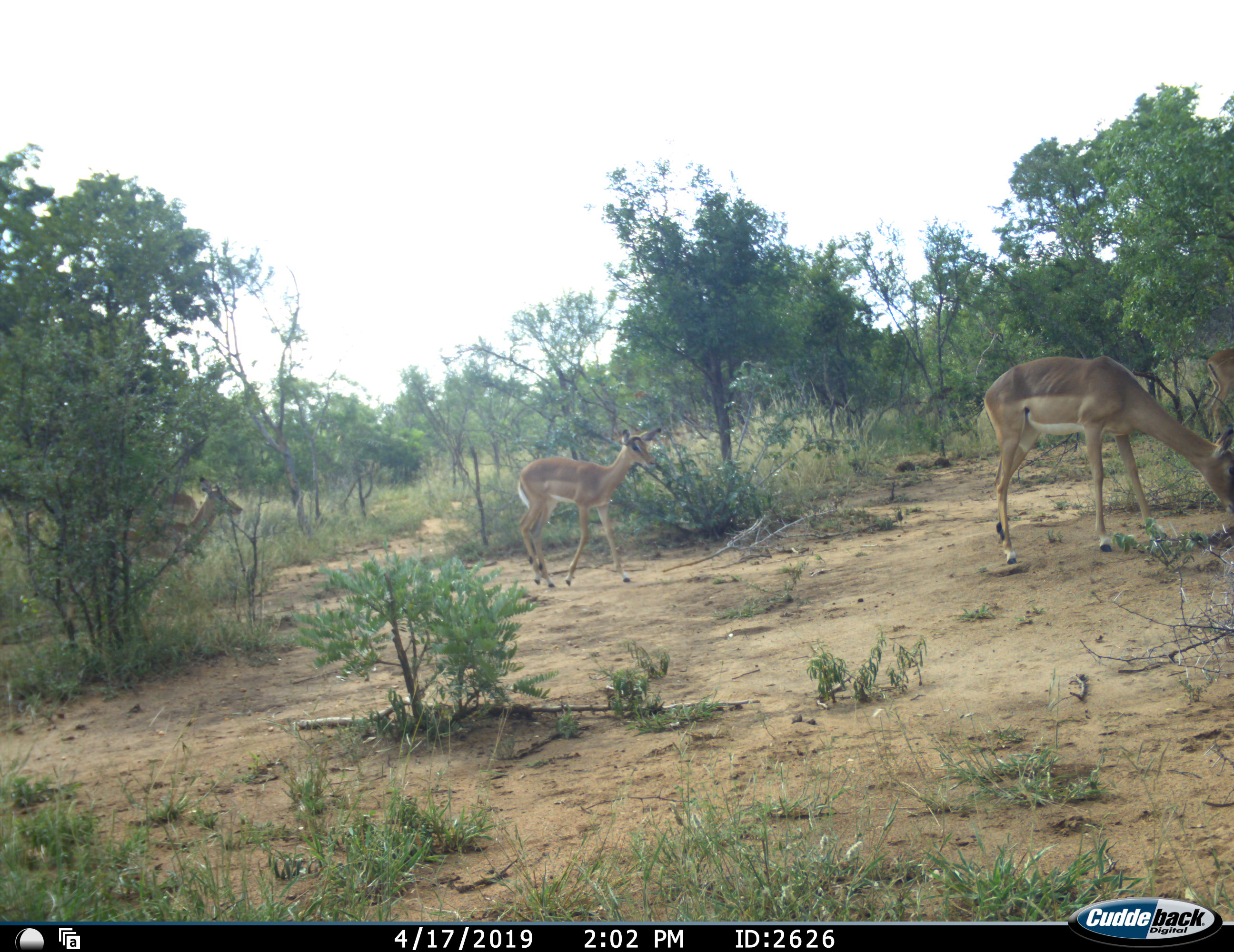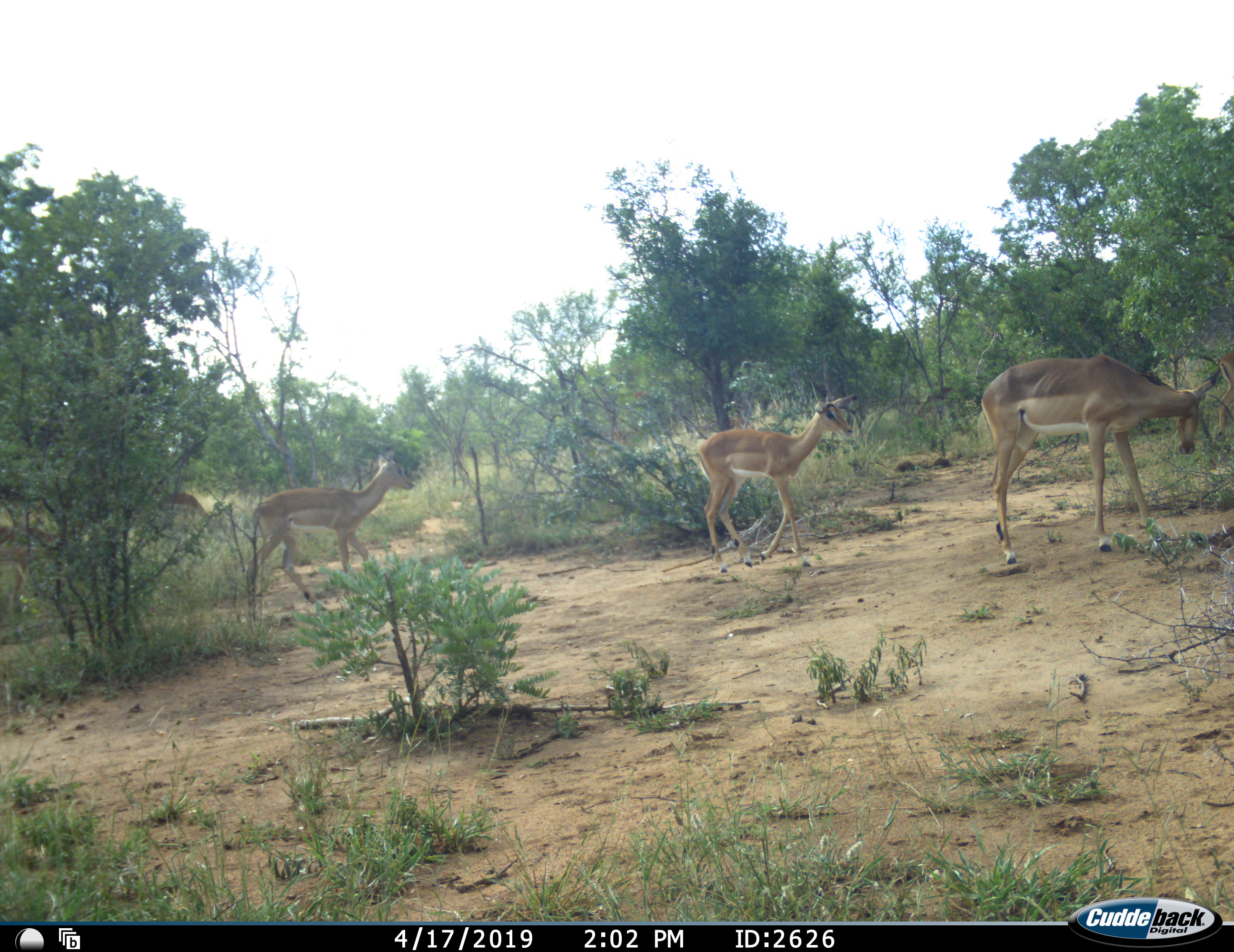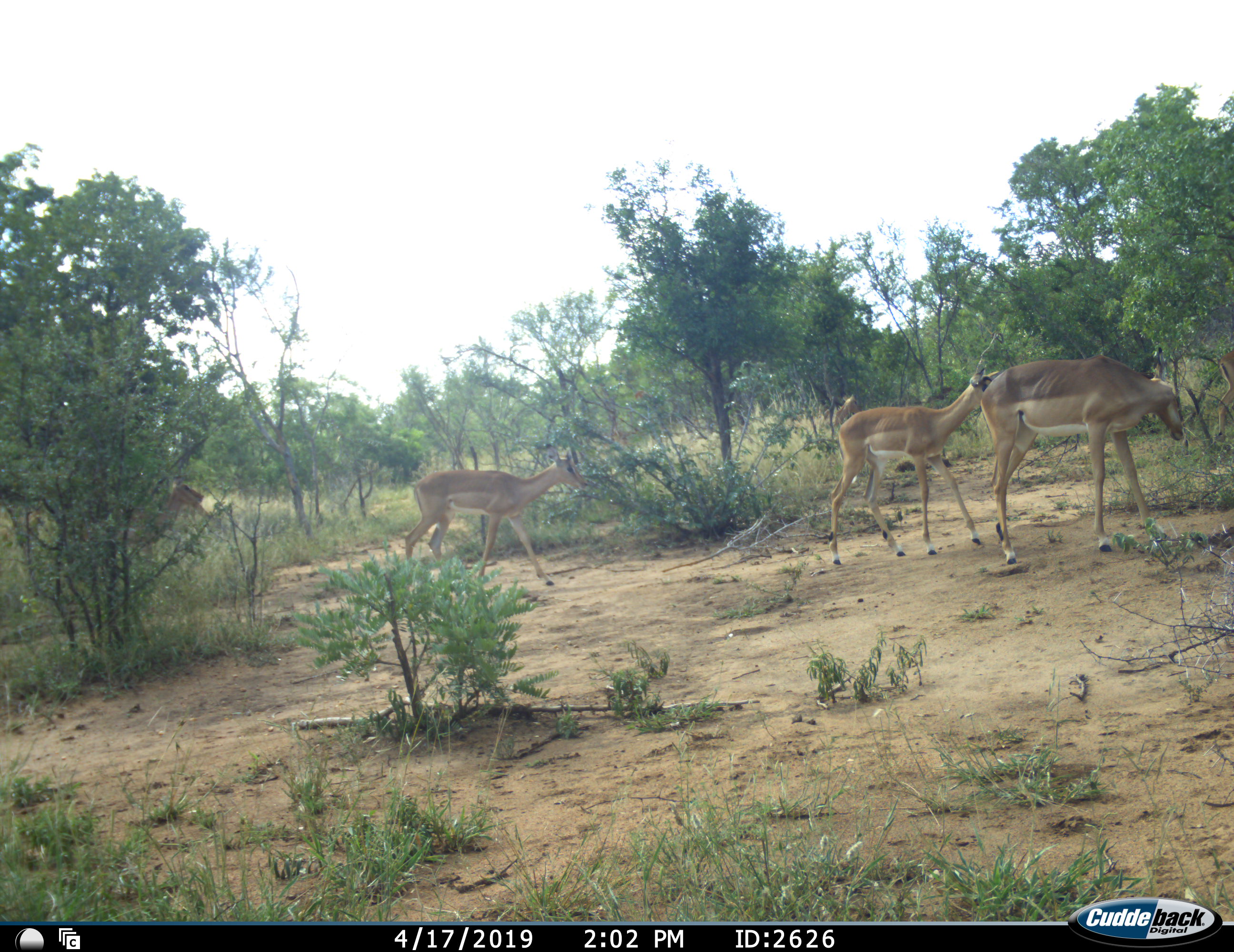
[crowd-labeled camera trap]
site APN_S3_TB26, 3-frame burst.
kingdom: Animalia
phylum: Chordata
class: Mammalia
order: Artiodactyla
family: Bovidae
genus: Aepyceros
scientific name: Aepyceros melampus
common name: impala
Impala (Aepyceros melampus), count 5. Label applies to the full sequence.